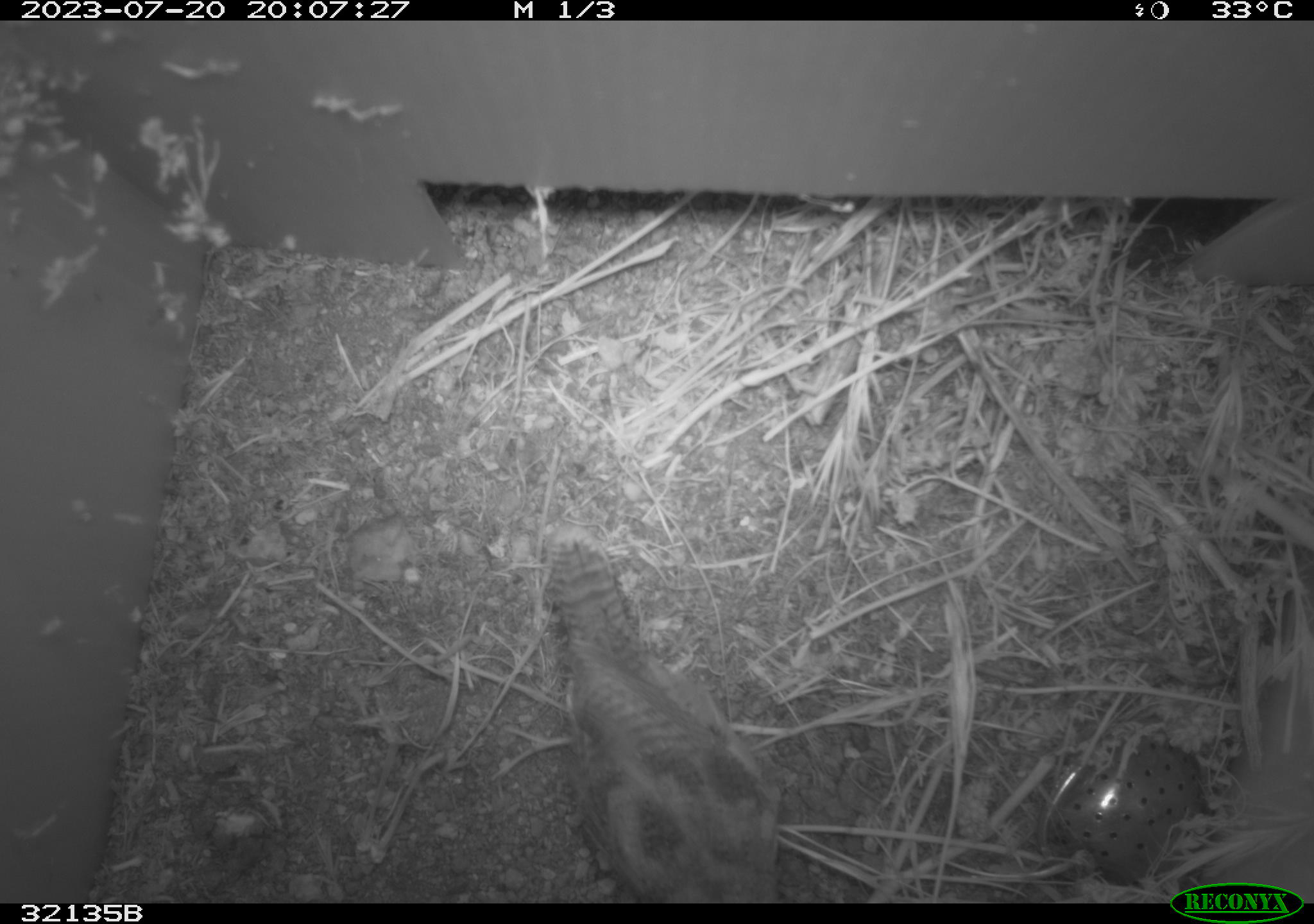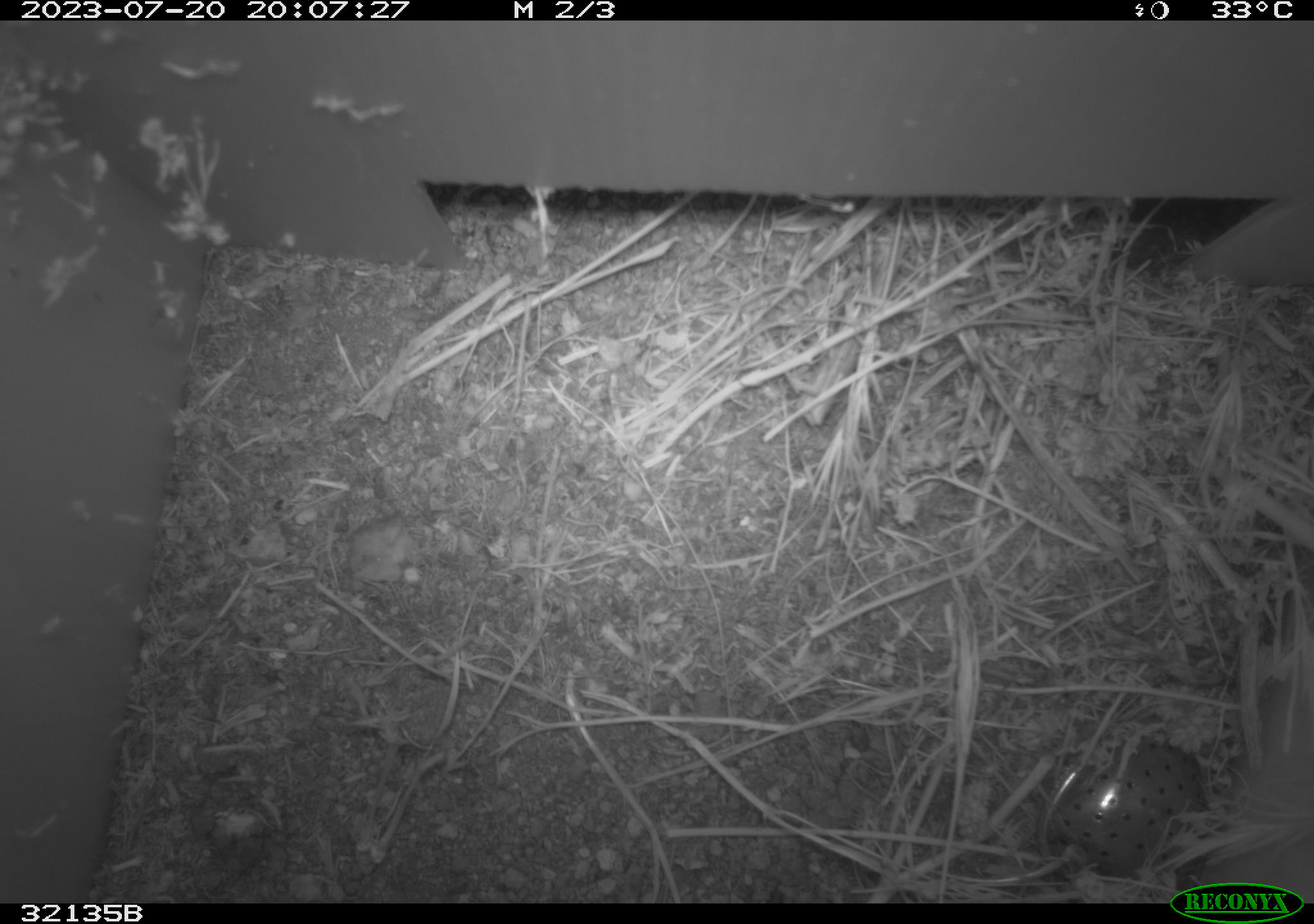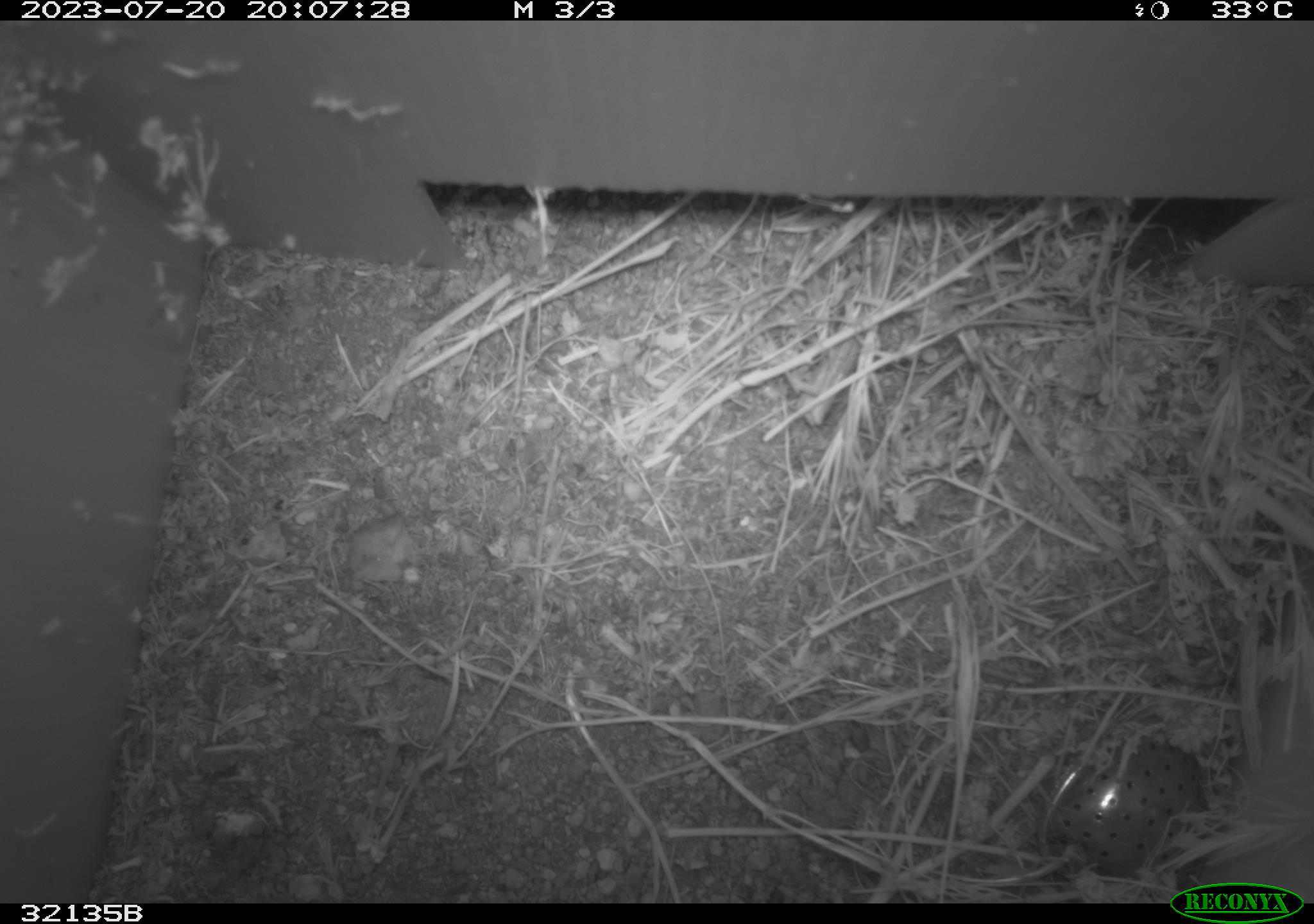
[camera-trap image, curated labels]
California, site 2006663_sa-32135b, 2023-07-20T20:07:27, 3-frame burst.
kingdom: Animalia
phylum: Chordata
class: Aves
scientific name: Aves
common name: bird